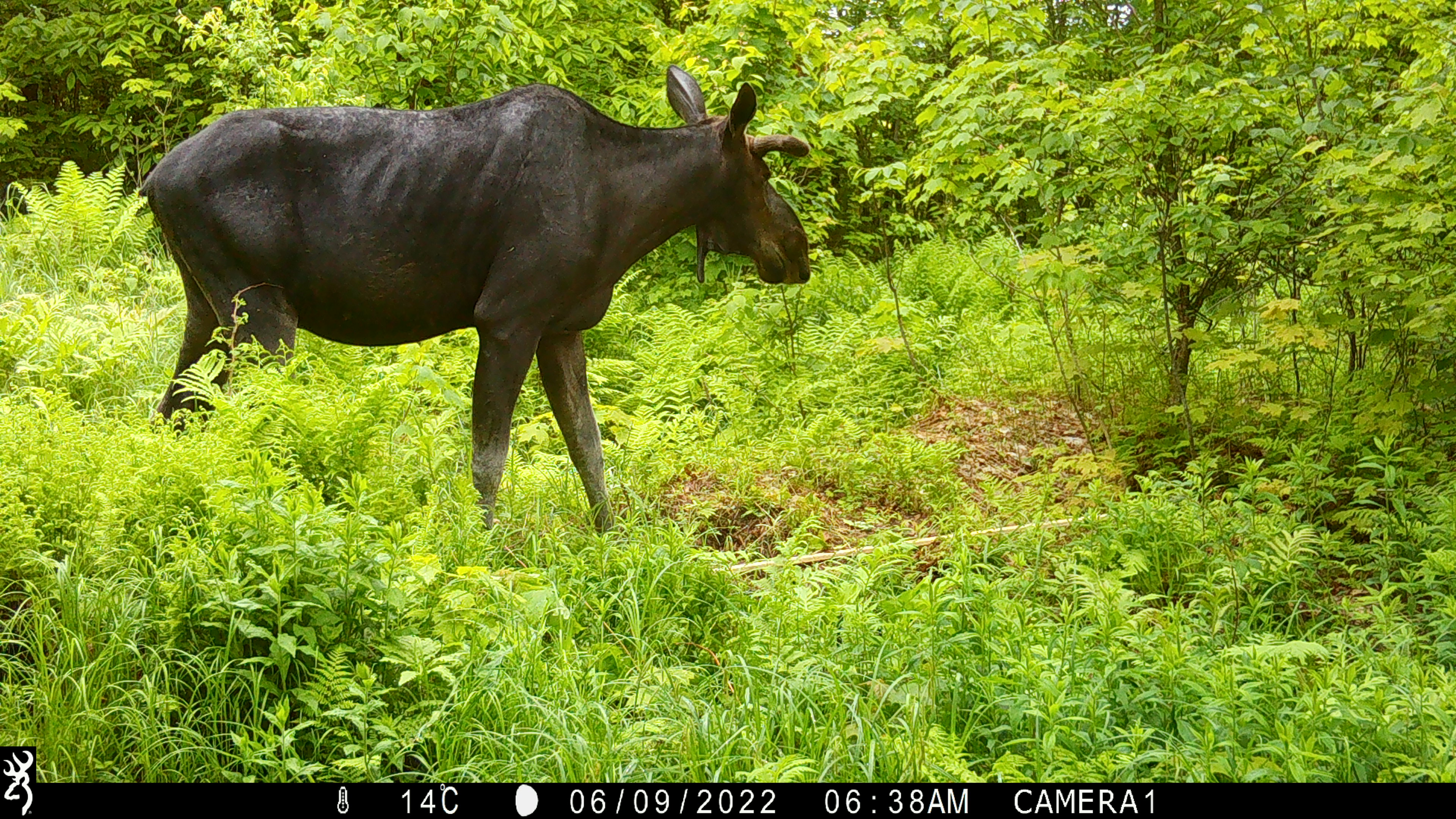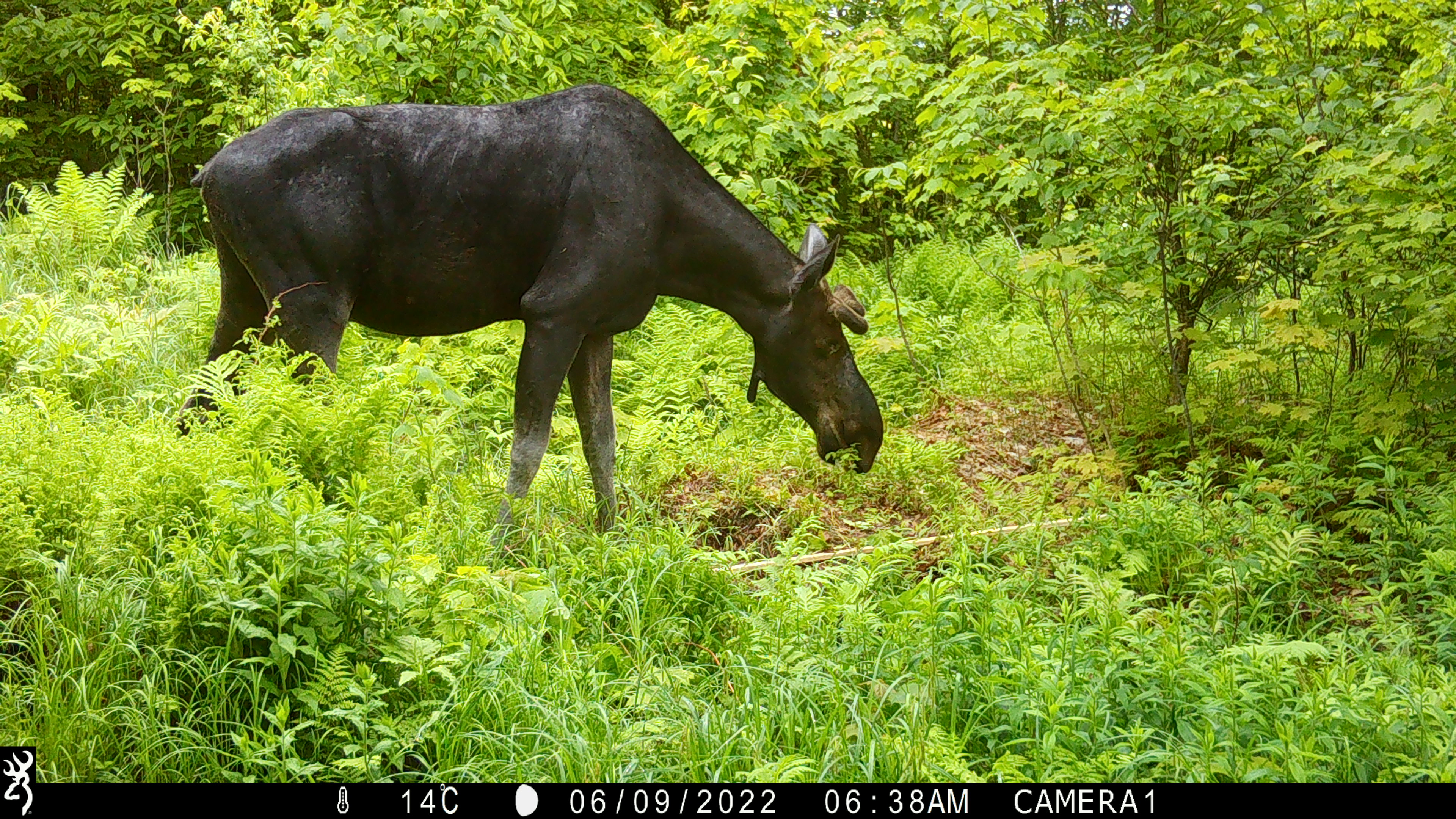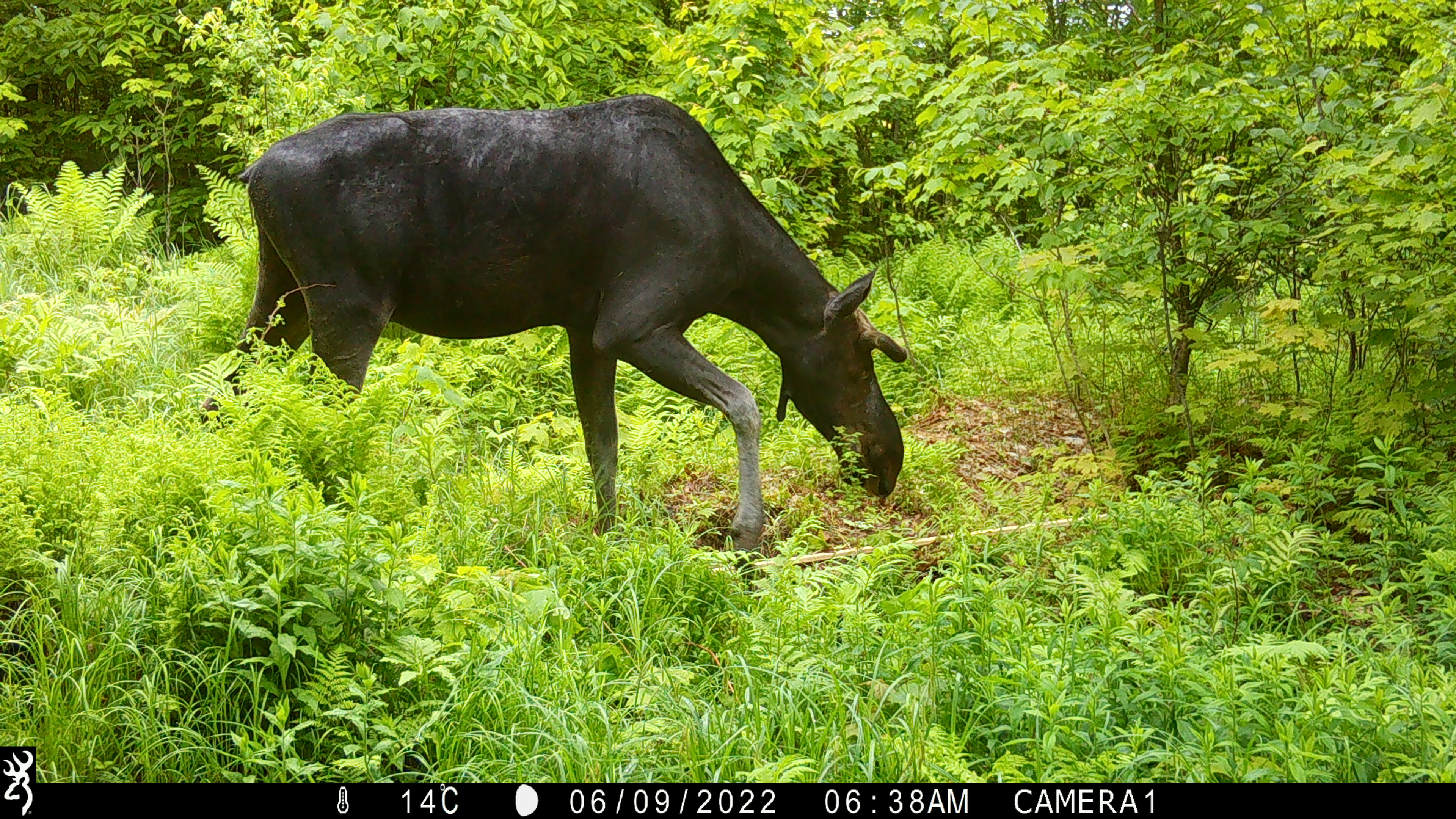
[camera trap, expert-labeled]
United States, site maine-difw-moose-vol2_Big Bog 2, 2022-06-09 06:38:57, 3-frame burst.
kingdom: Animalia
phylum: Chordata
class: Mammalia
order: Artiodactyla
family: Cervidae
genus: Alces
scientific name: Alces alces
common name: moose